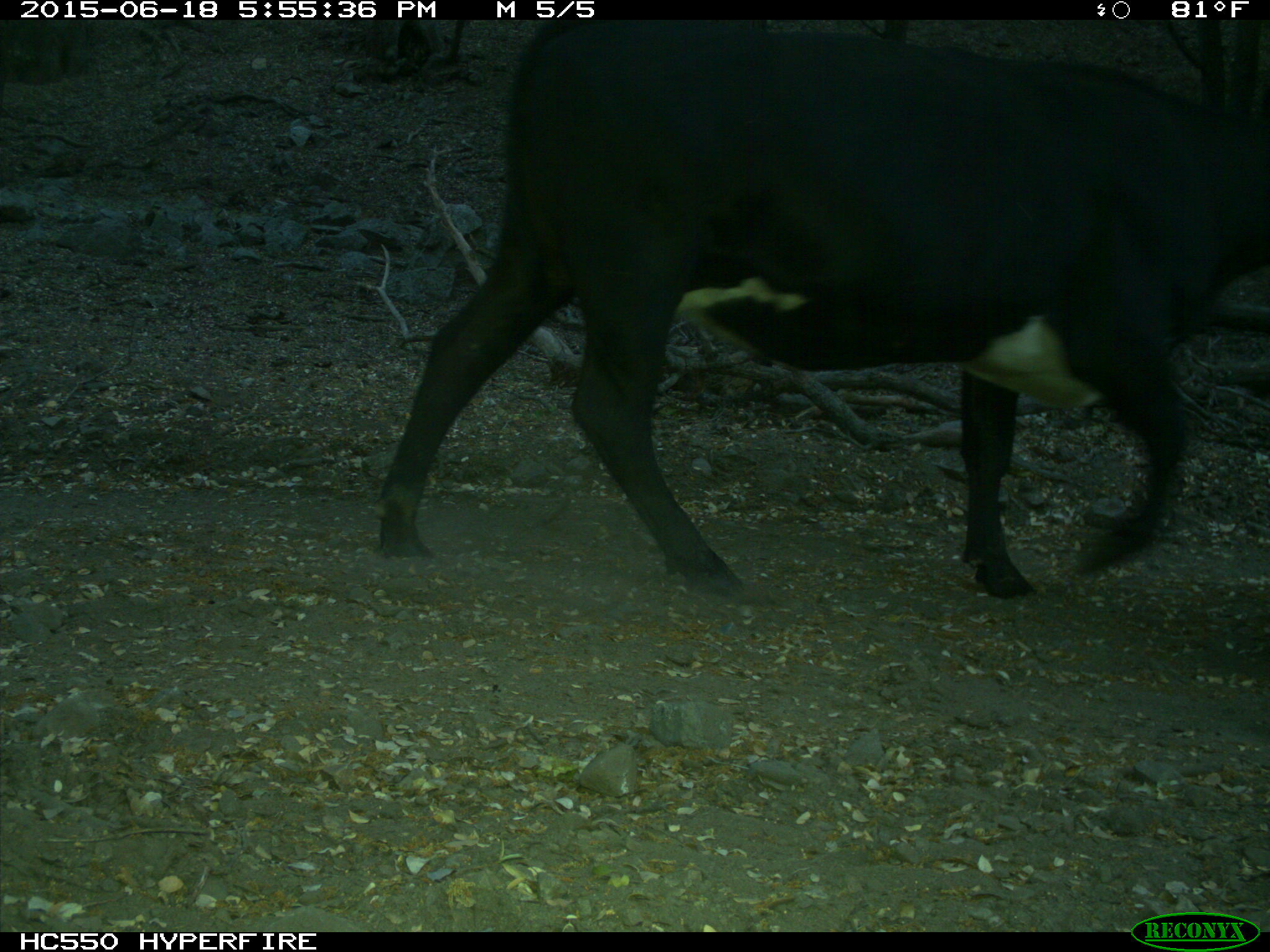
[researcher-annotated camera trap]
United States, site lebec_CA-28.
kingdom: Animalia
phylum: Chordata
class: Mammalia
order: Artiodactyla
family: Bovidae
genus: Bos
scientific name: Bos taurus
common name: domestic cow